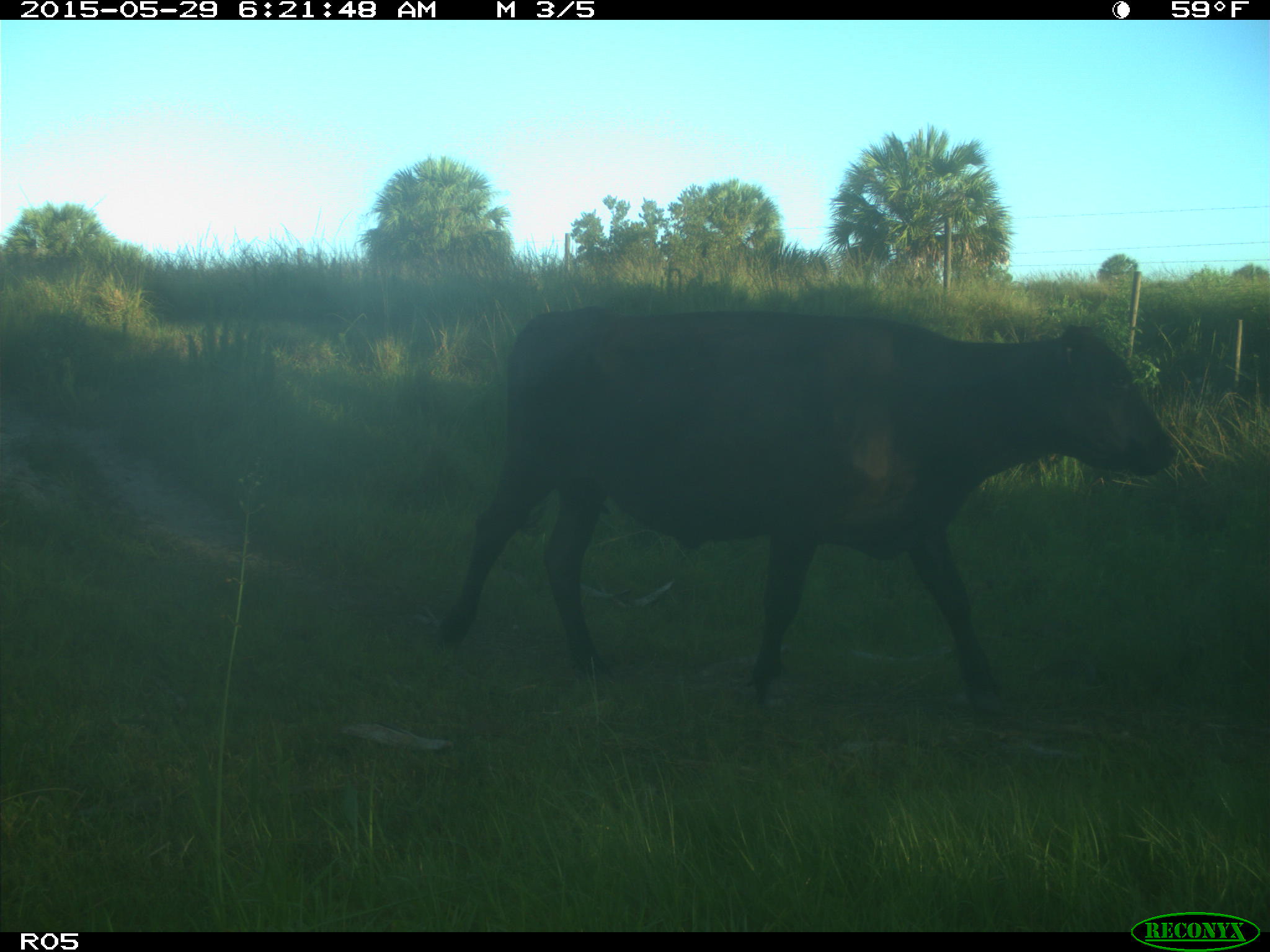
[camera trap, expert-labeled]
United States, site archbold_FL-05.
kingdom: Animalia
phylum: Chordata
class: Mammalia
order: Artiodactyla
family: Bovidae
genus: Bos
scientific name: Bos taurus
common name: domestic cow